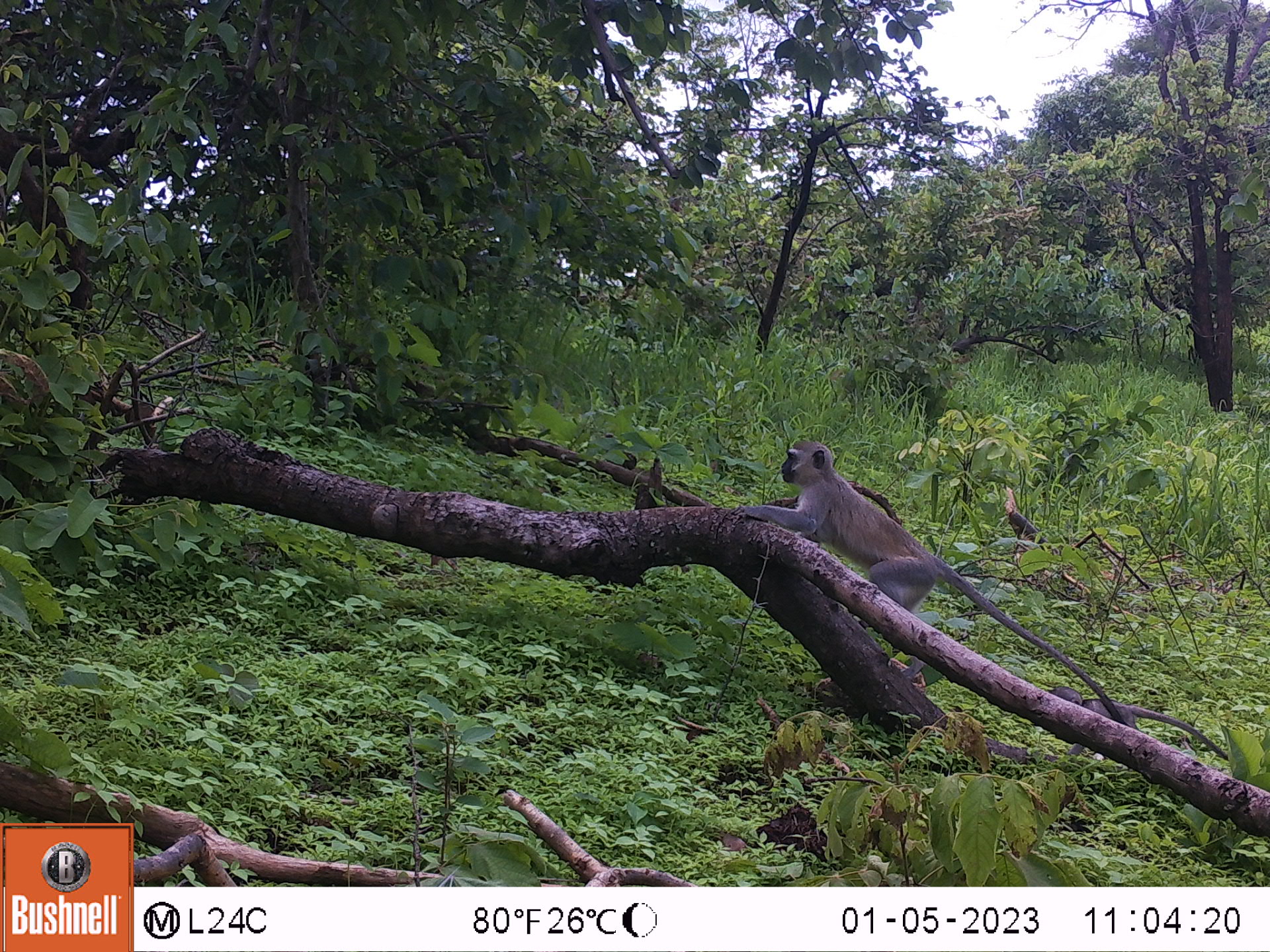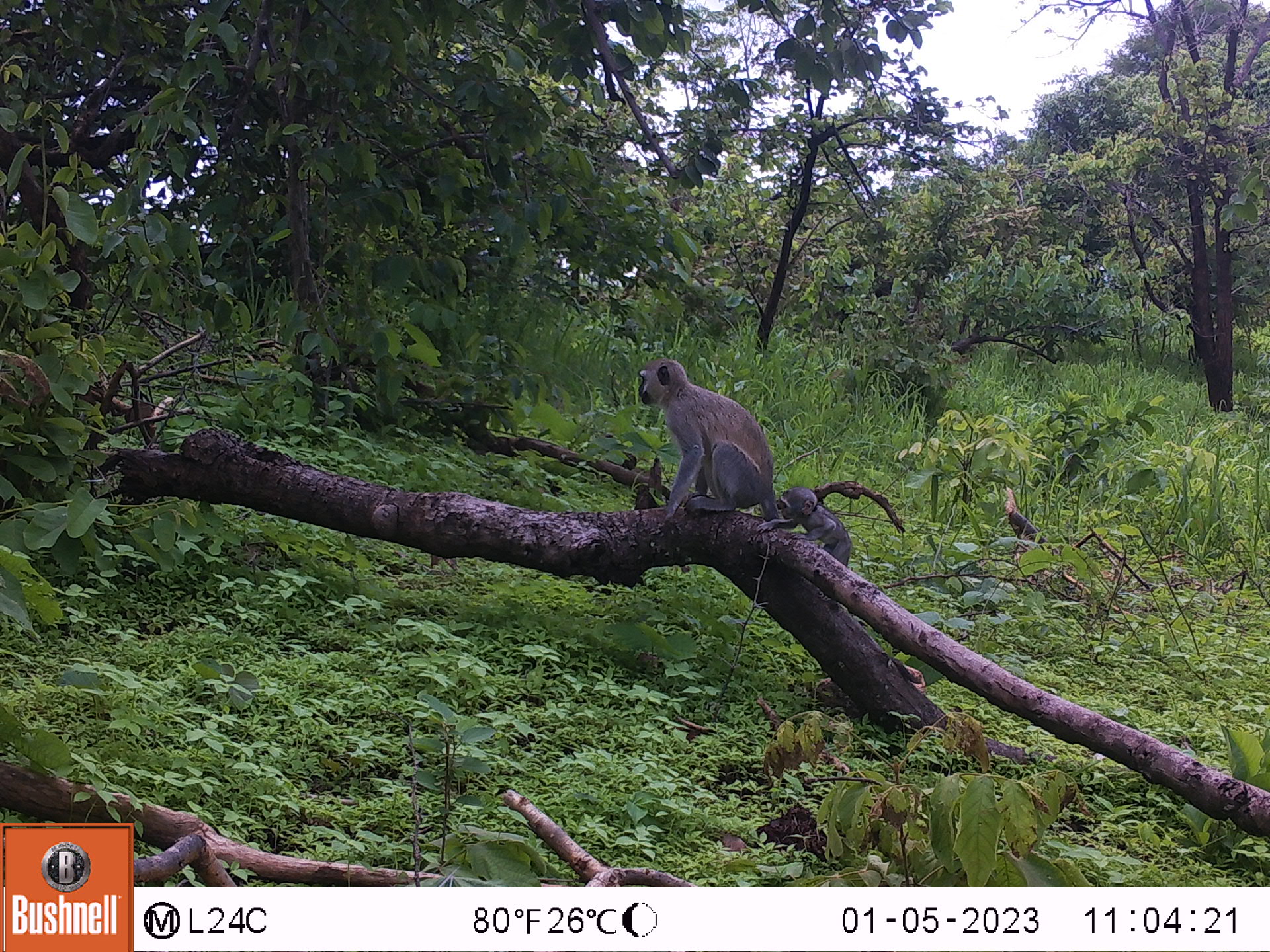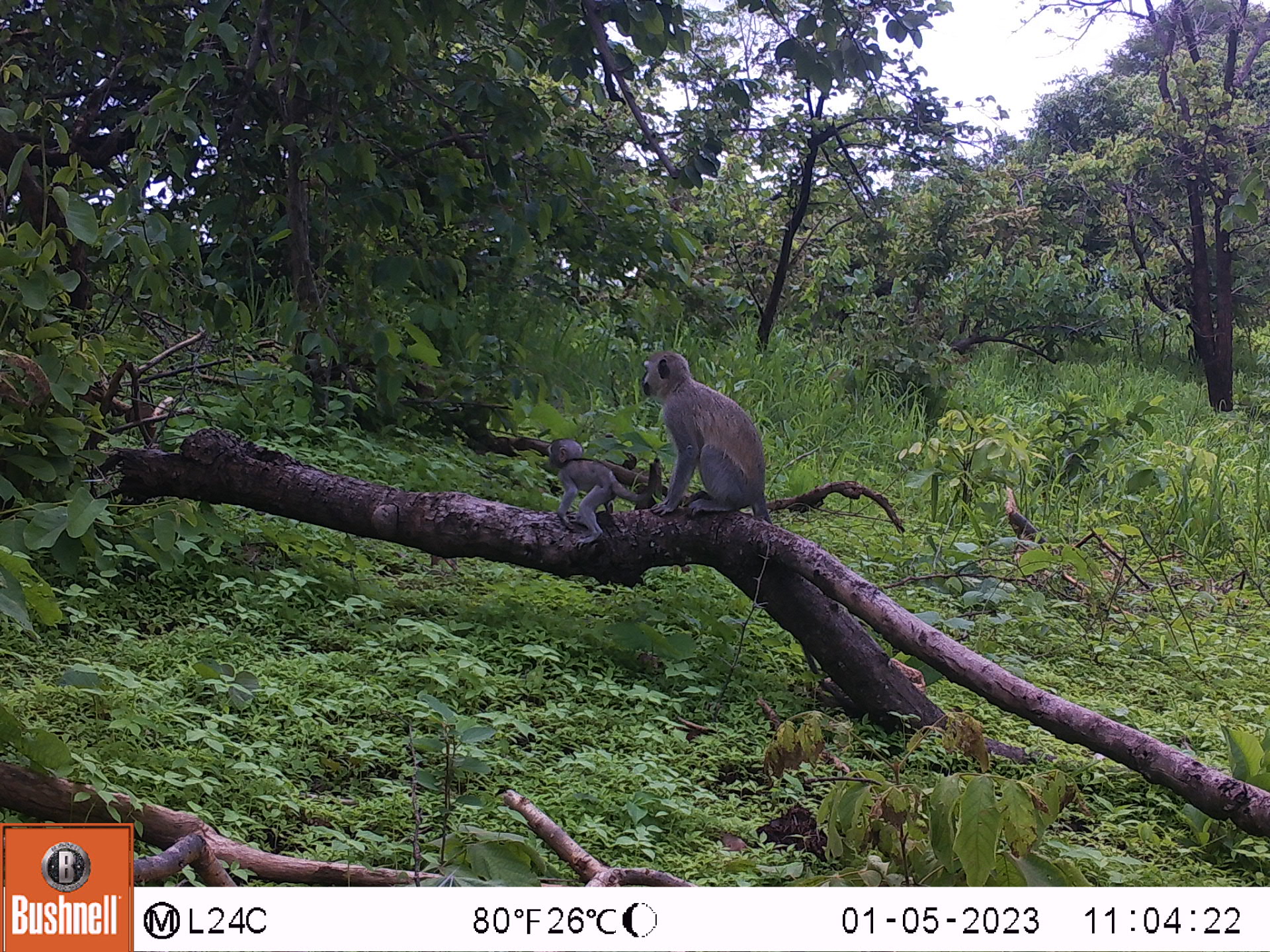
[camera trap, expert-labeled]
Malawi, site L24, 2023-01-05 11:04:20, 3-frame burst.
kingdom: Animalia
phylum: Chordata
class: Mammalia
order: Primates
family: Cercopithecidae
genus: Chlorocebus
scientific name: Chlorocebus pygerythrus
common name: vervet monkey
Vervet monkey (Chlorocebus pygerythrus), count 1.